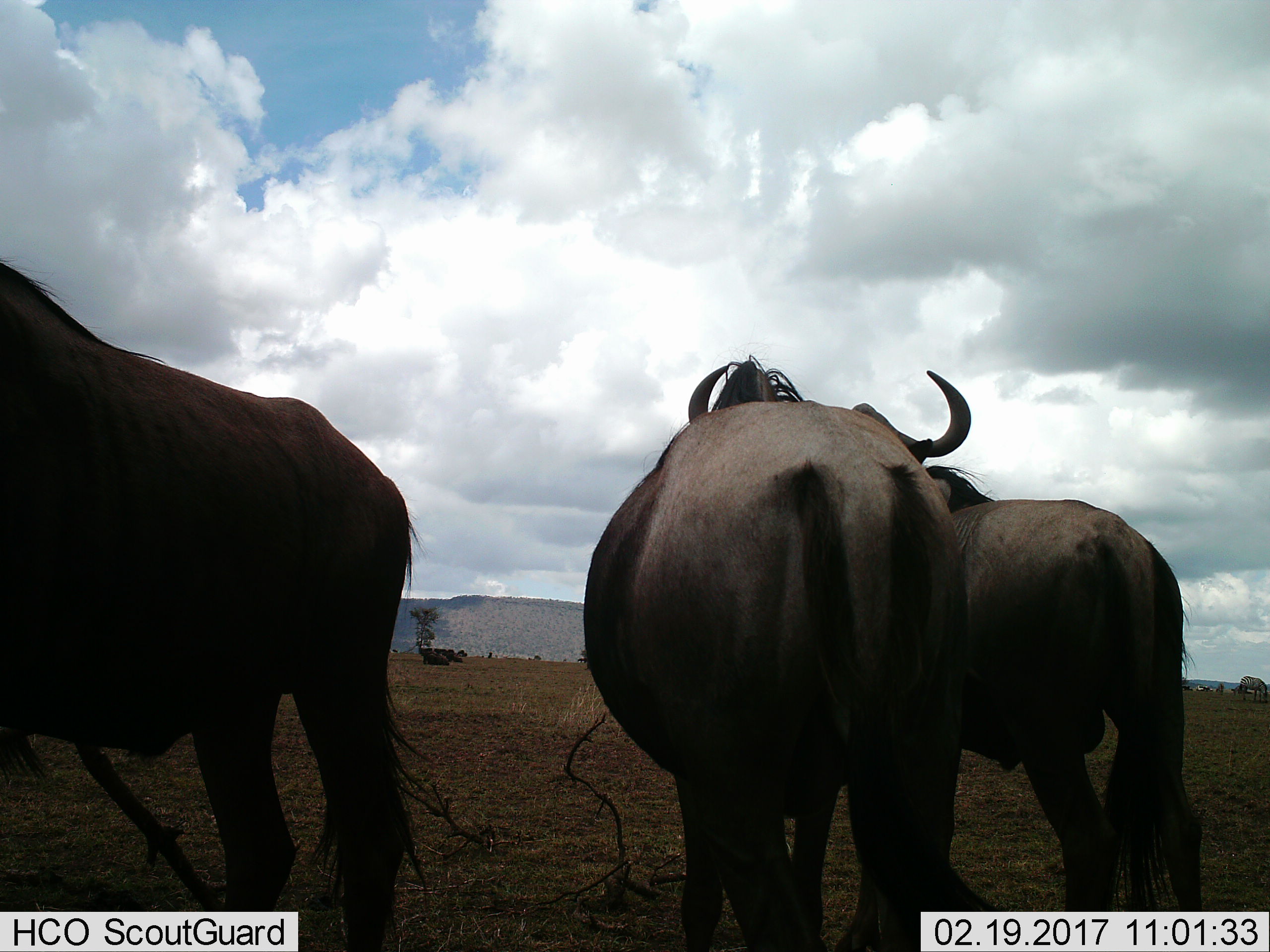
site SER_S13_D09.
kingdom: Animalia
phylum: Chordata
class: Mammalia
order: Artiodactyla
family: Bovidae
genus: Connochaetes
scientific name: Connochaetes taurinus taurinus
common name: blue wildebeest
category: wildebeestblue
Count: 3.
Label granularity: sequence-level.